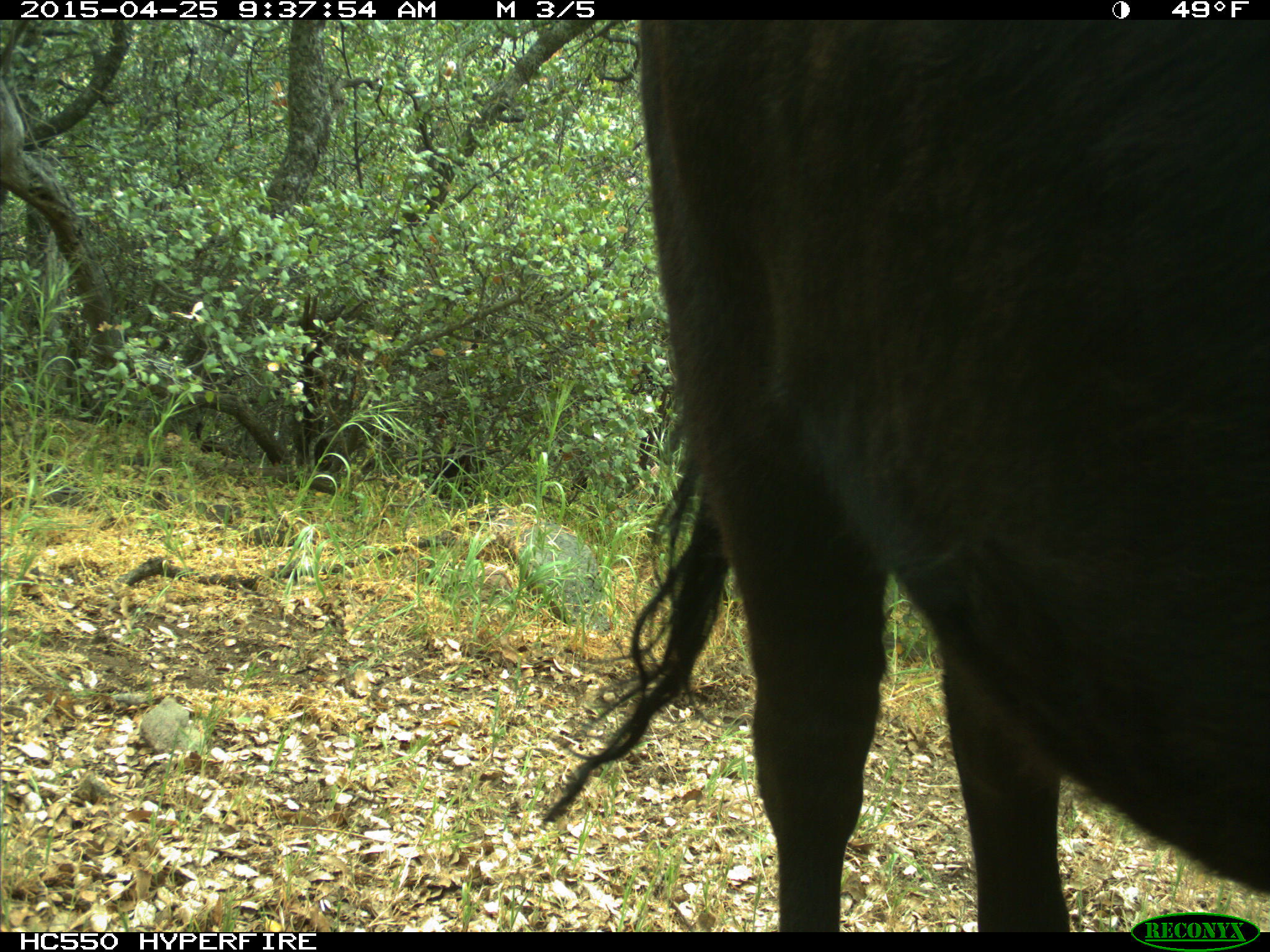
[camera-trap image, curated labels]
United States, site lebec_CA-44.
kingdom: Animalia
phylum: Chordata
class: Mammalia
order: Artiodactyla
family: Suidae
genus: Sus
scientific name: Sus scrofa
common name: wild boar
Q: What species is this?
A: Sus scrofa (wild boar).